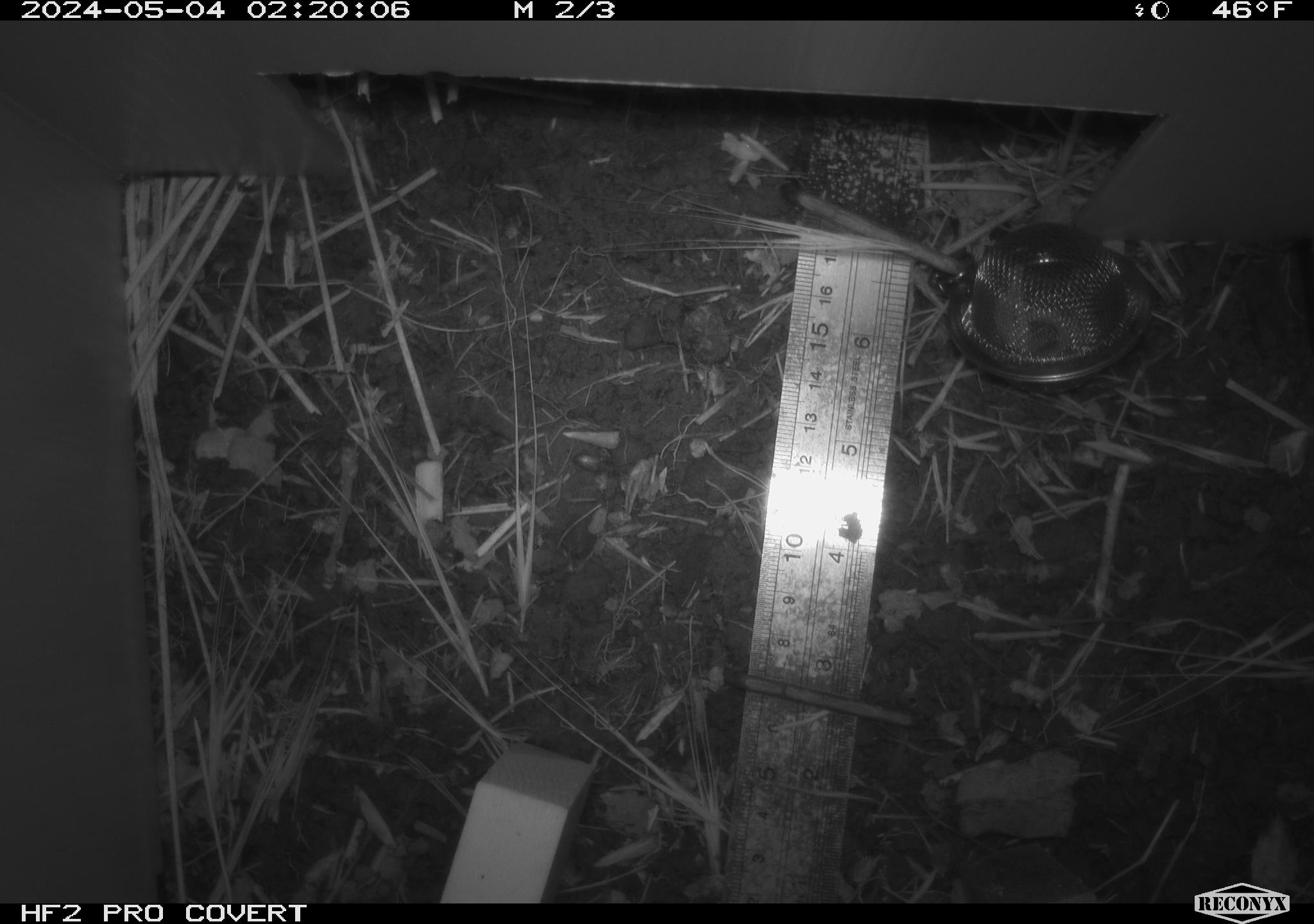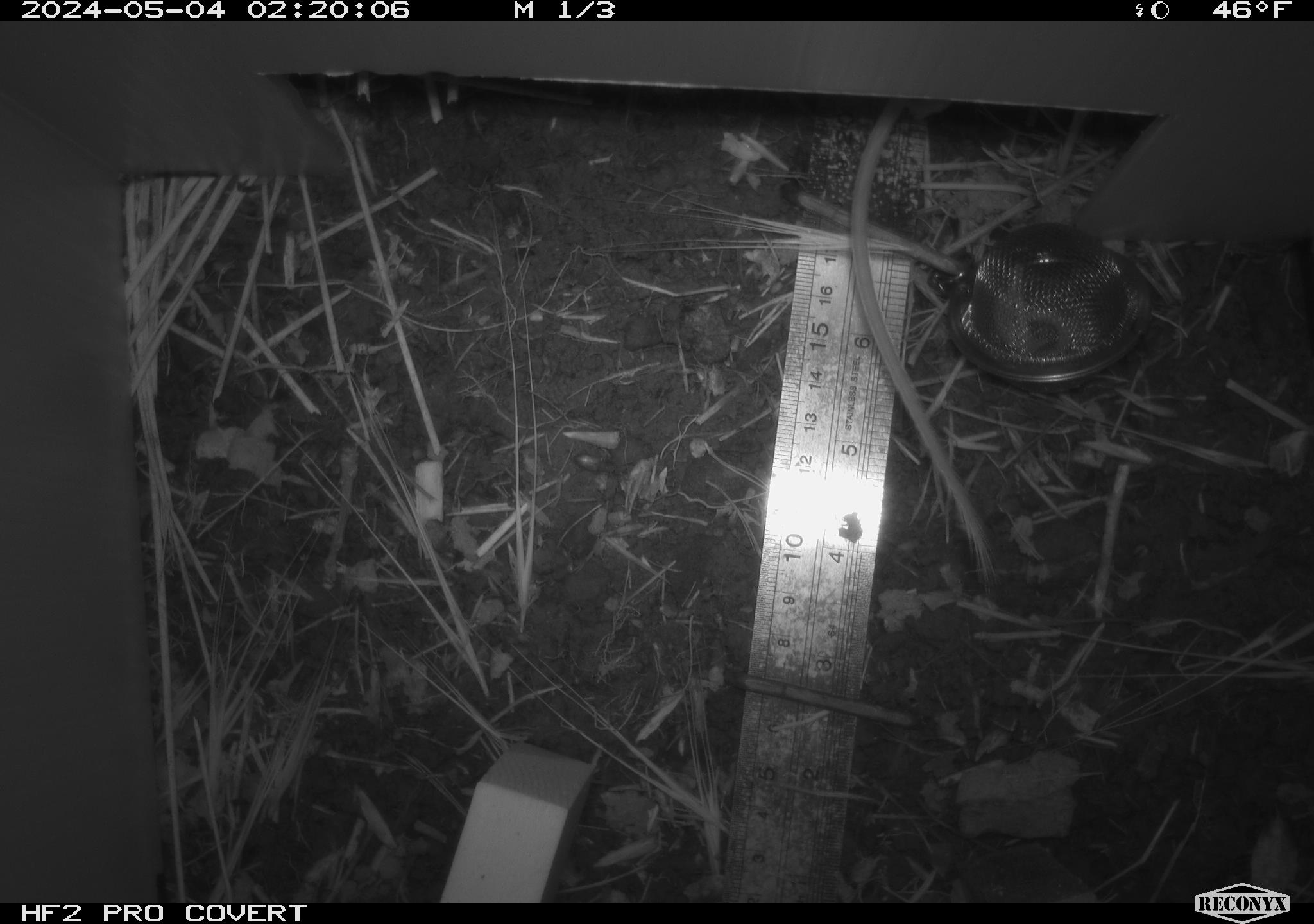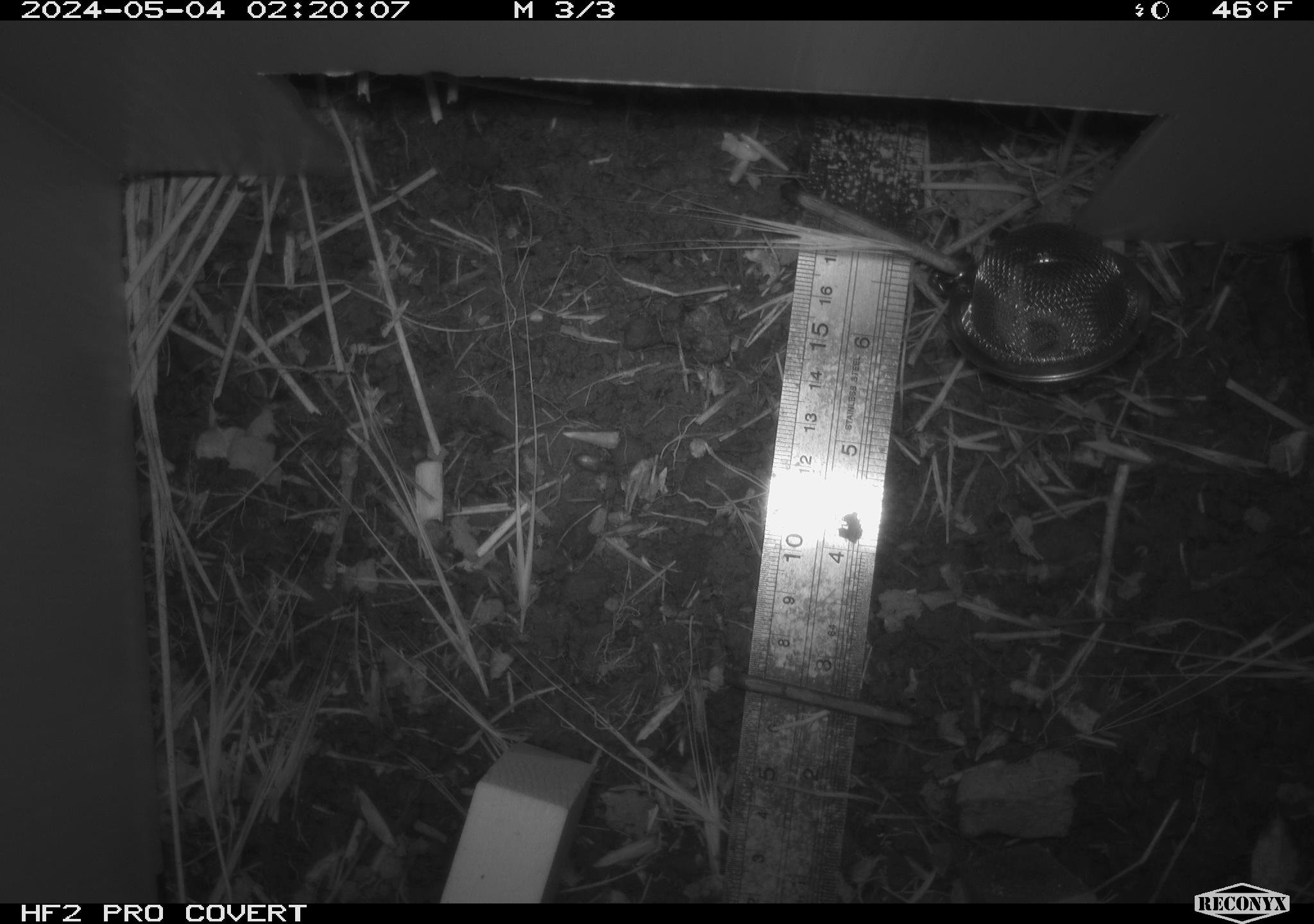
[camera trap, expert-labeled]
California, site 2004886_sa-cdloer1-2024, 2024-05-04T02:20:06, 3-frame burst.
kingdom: Animalia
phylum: Arthropoda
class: Insecta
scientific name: Insecta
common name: insect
Insect (Insecta).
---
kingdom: Animalia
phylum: Chordata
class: Mammalia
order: Rodentia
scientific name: Rodentia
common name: mouse species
Mouse species (Rodentia).